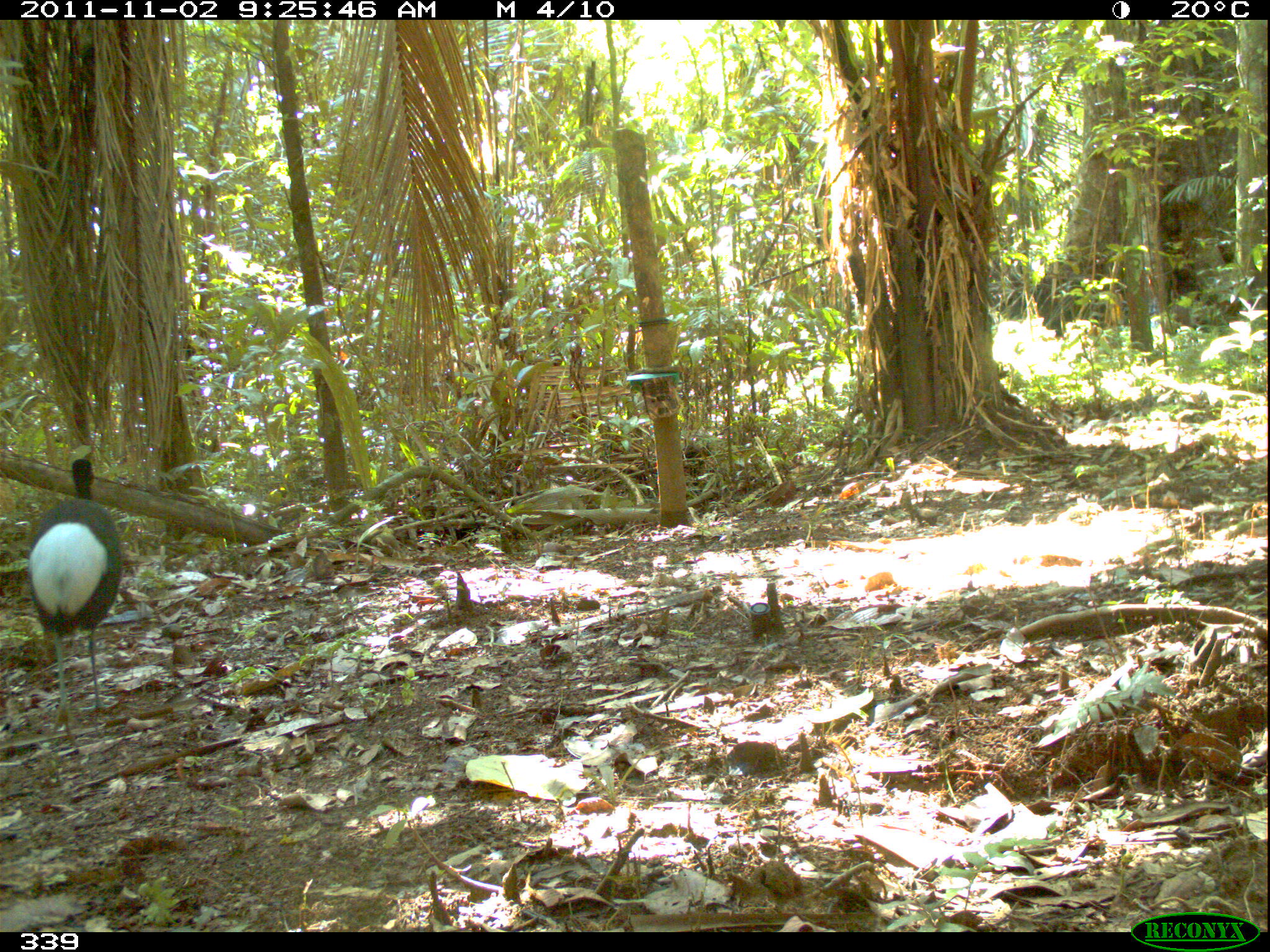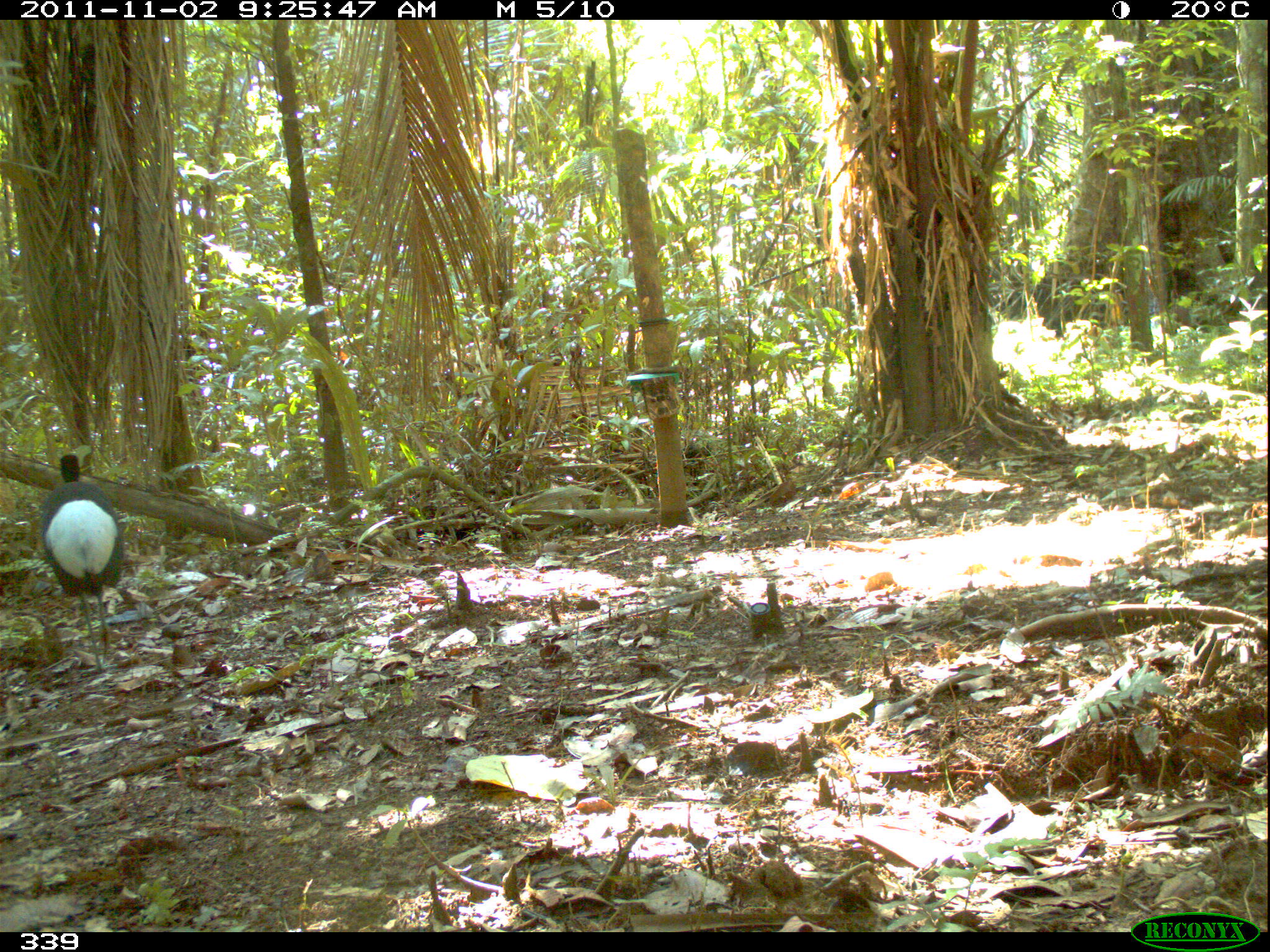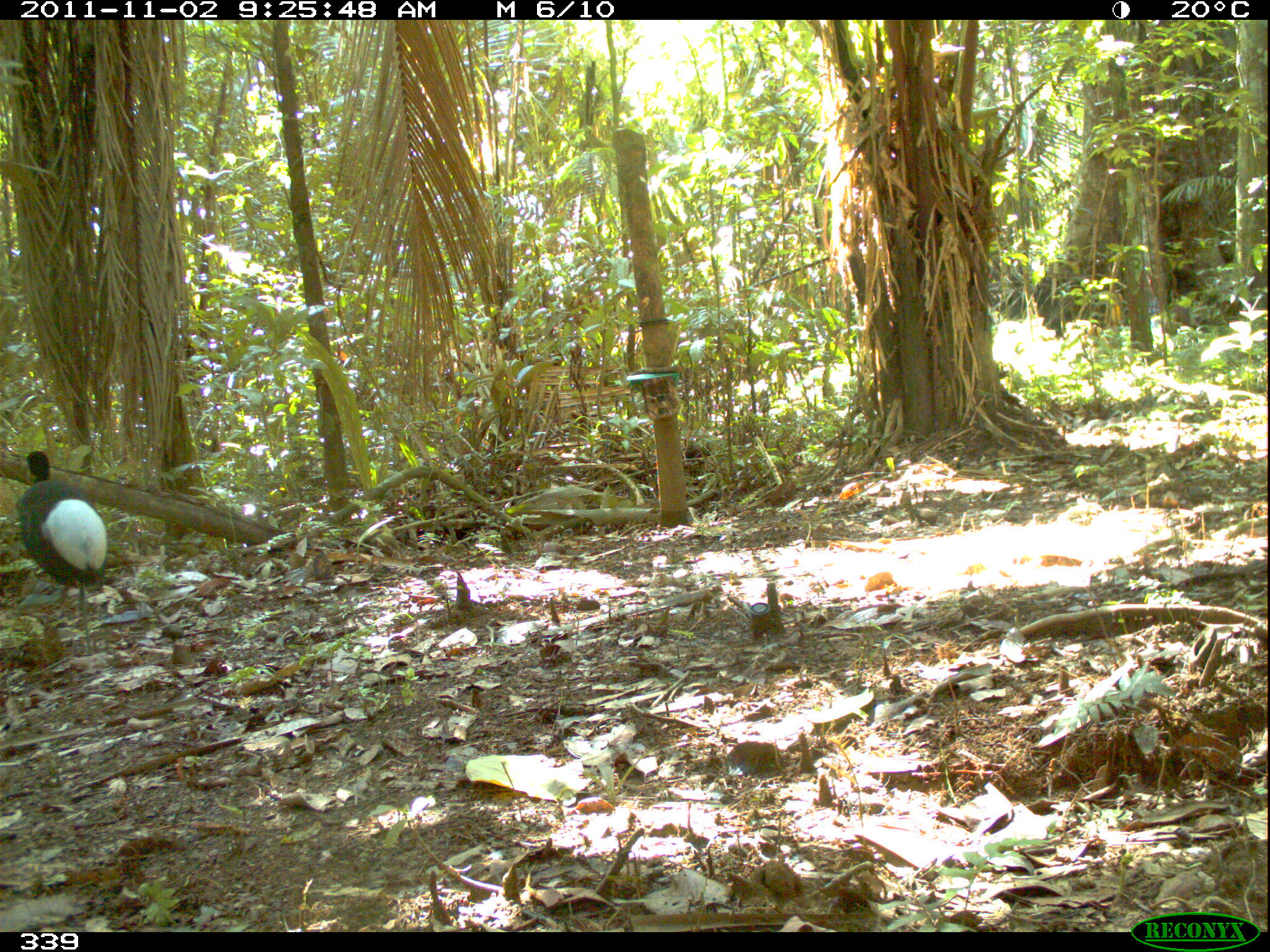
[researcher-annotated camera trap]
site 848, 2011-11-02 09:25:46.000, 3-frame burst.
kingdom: Animalia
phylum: Chordata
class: Aves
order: Gruiformes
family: Psophiidae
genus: Psophia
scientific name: Psophia leucoptera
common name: pale-winged trumpeter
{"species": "Psophia leucoptera (pale-winged trumpeter)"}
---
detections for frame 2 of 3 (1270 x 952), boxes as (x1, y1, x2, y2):
psophia leucoptera: (38, 453, 123, 676)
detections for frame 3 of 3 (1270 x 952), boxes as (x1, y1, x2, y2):
psophia leucoptera: (15, 450, 109, 655)